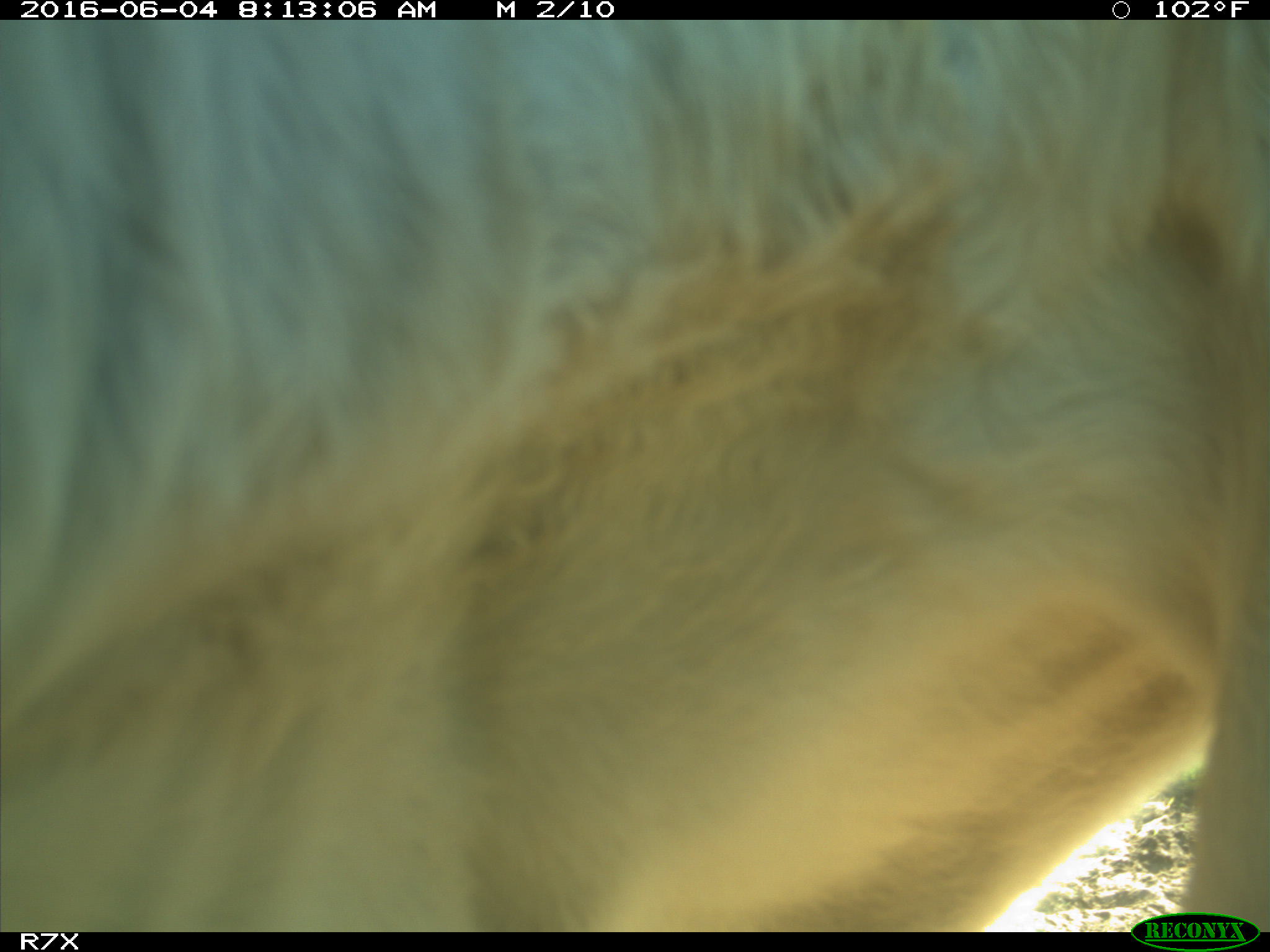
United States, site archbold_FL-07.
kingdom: Animalia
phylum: Chordata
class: Mammalia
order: Artiodactyla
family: Bovidae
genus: Bos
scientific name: Bos taurus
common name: domestic cow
Bos taurus (domestic cow).